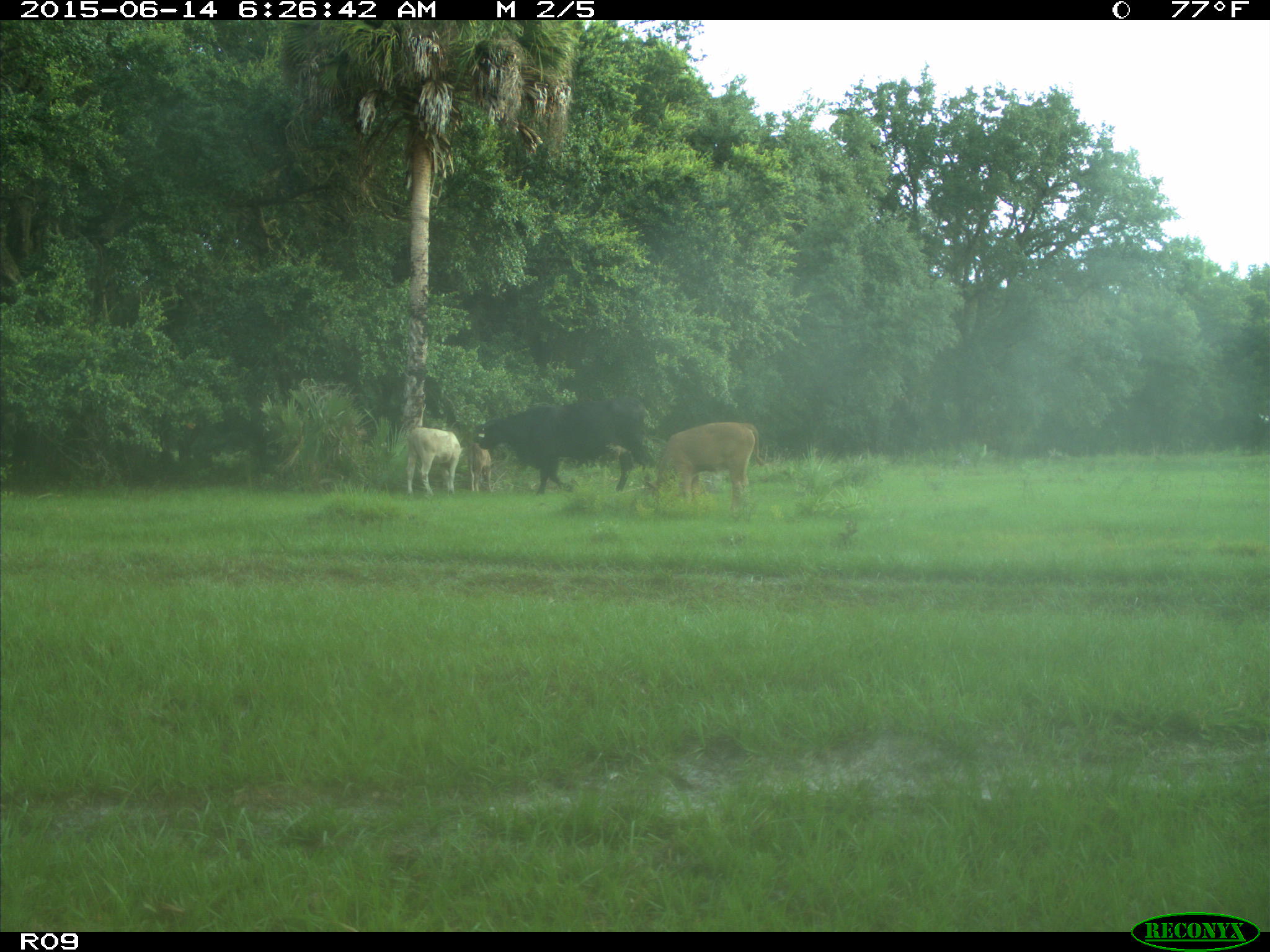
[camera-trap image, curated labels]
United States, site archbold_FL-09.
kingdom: Animalia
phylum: Chordata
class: Mammalia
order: Artiodactyla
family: Bovidae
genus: Bos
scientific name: Bos taurus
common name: domestic cow